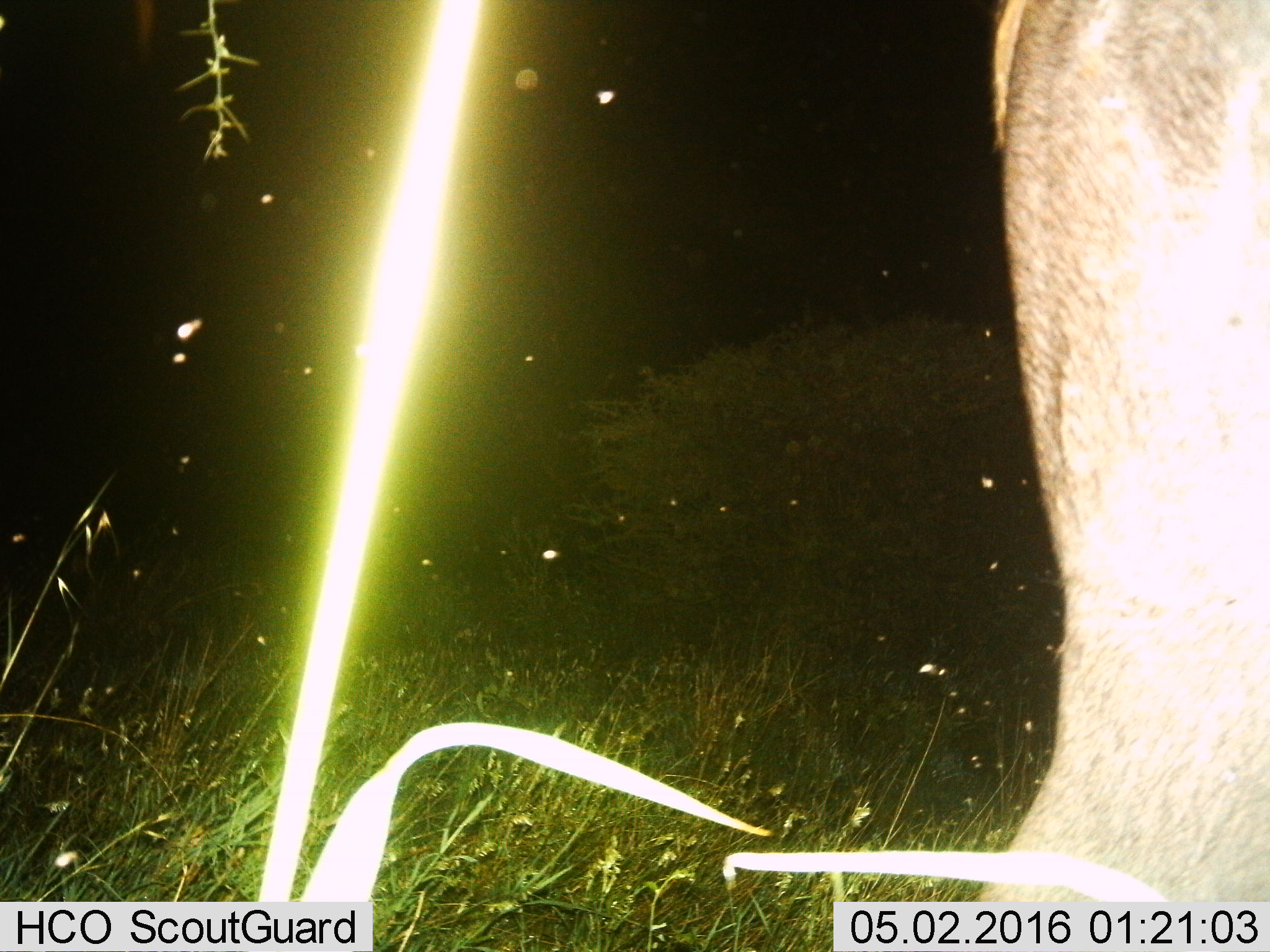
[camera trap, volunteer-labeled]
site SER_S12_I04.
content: unidentified animal